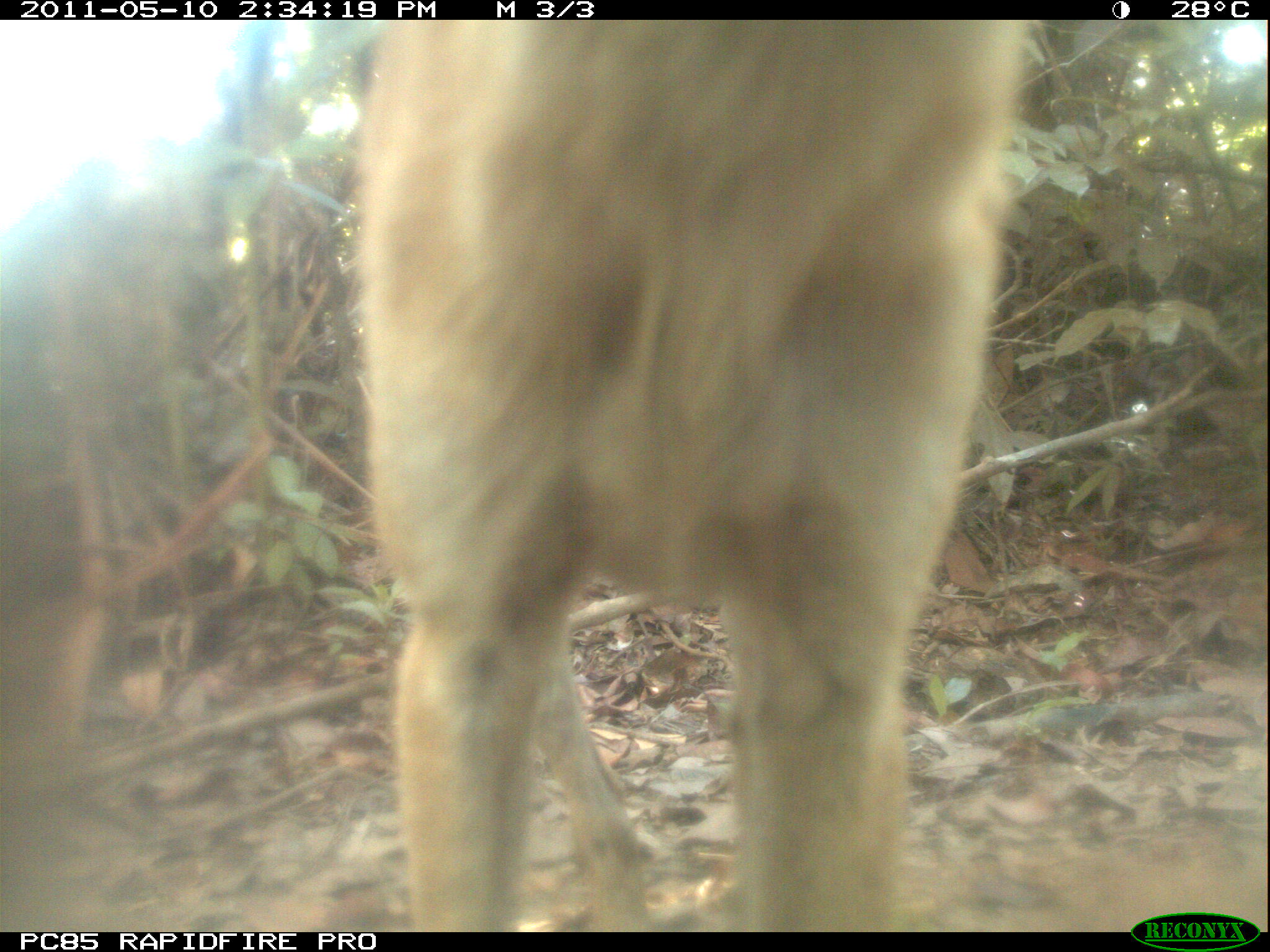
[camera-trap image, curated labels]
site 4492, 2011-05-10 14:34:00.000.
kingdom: Animalia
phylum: Chordata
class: Mammalia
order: Carnivora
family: Canidae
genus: Canis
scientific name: Canis familiaris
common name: domestic dog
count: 1